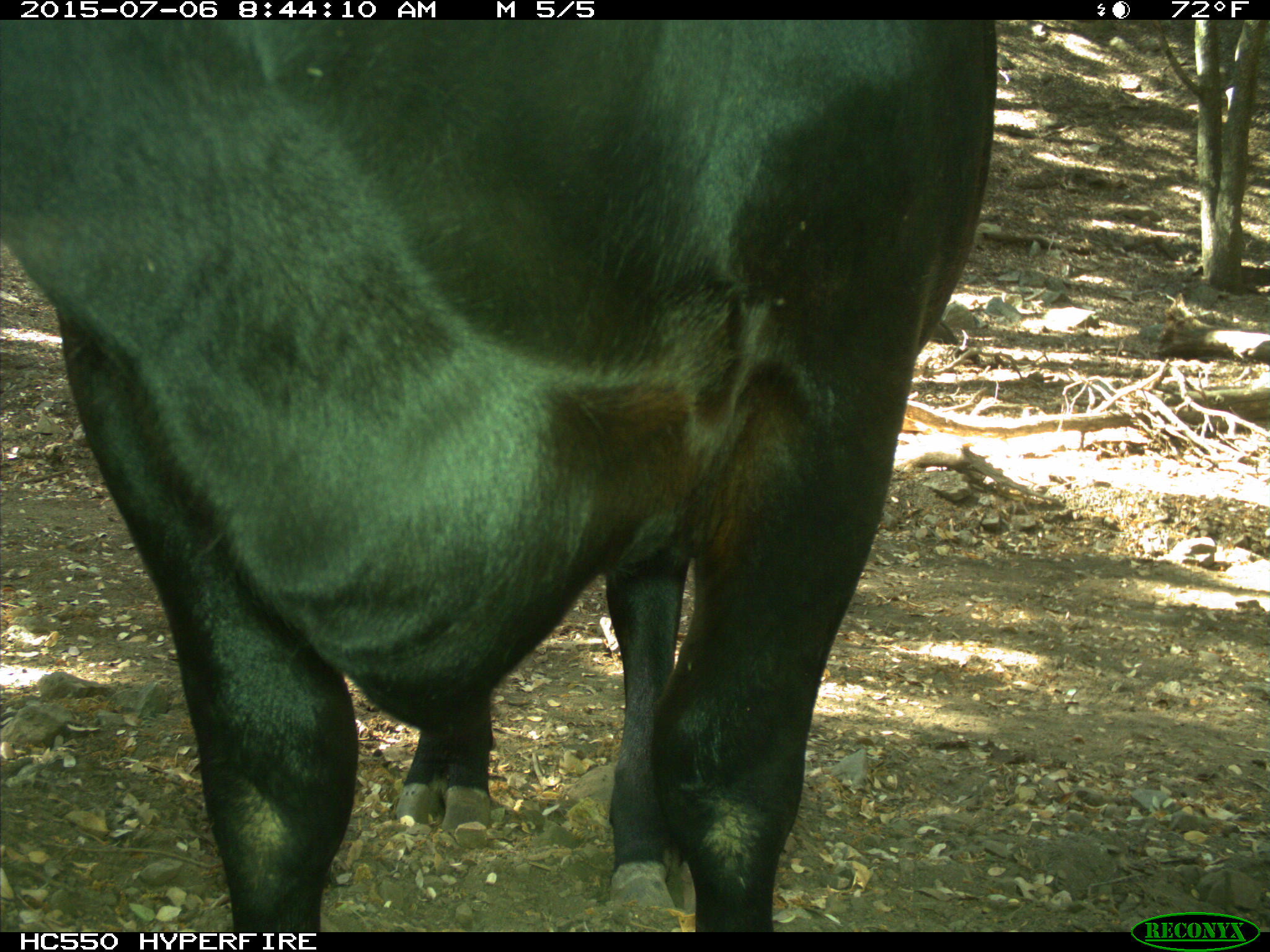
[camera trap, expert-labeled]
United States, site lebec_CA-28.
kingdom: Animalia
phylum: Chordata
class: Mammalia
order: Artiodactyla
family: Bovidae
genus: Bos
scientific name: Bos taurus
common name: domestic cow